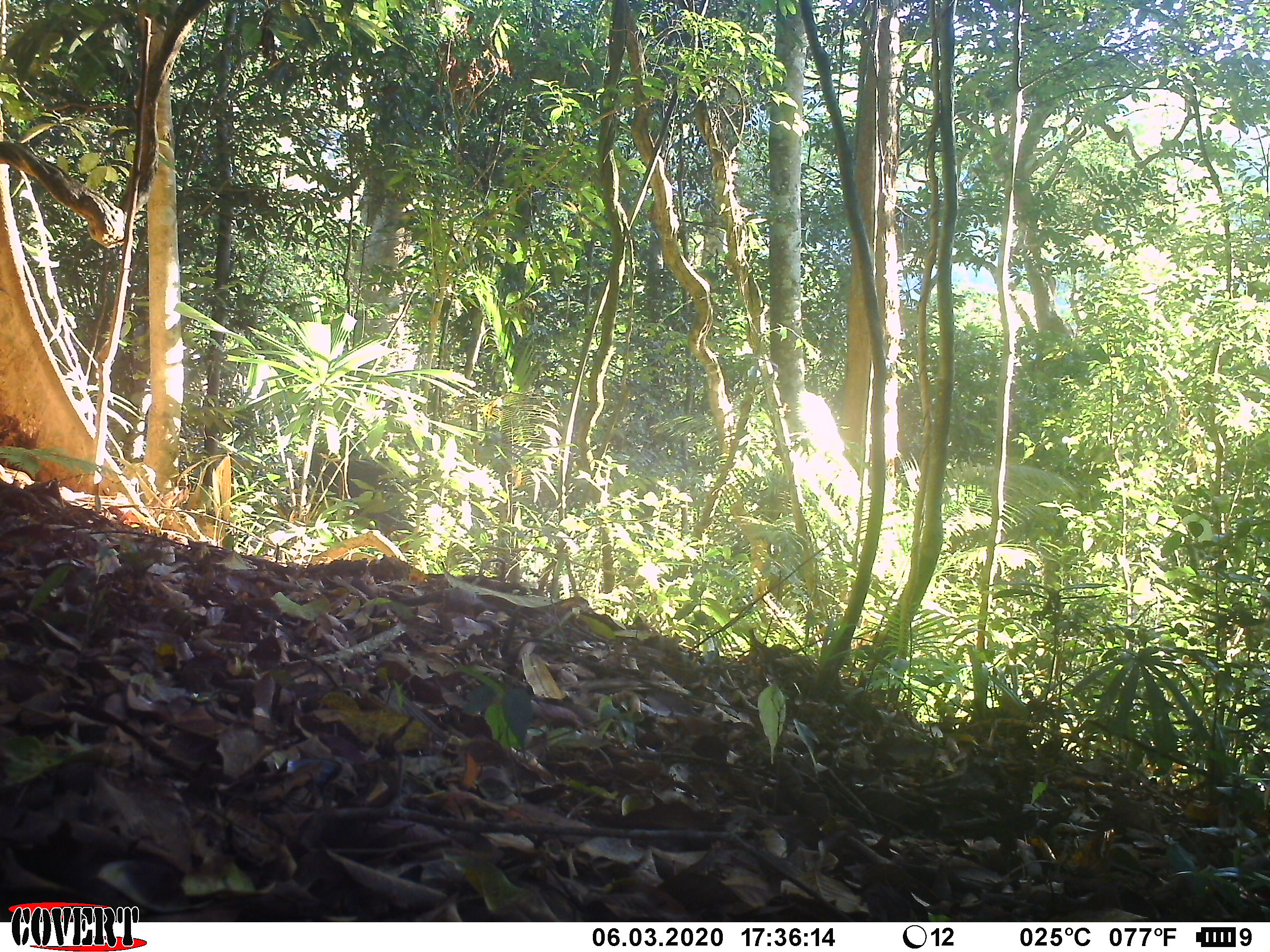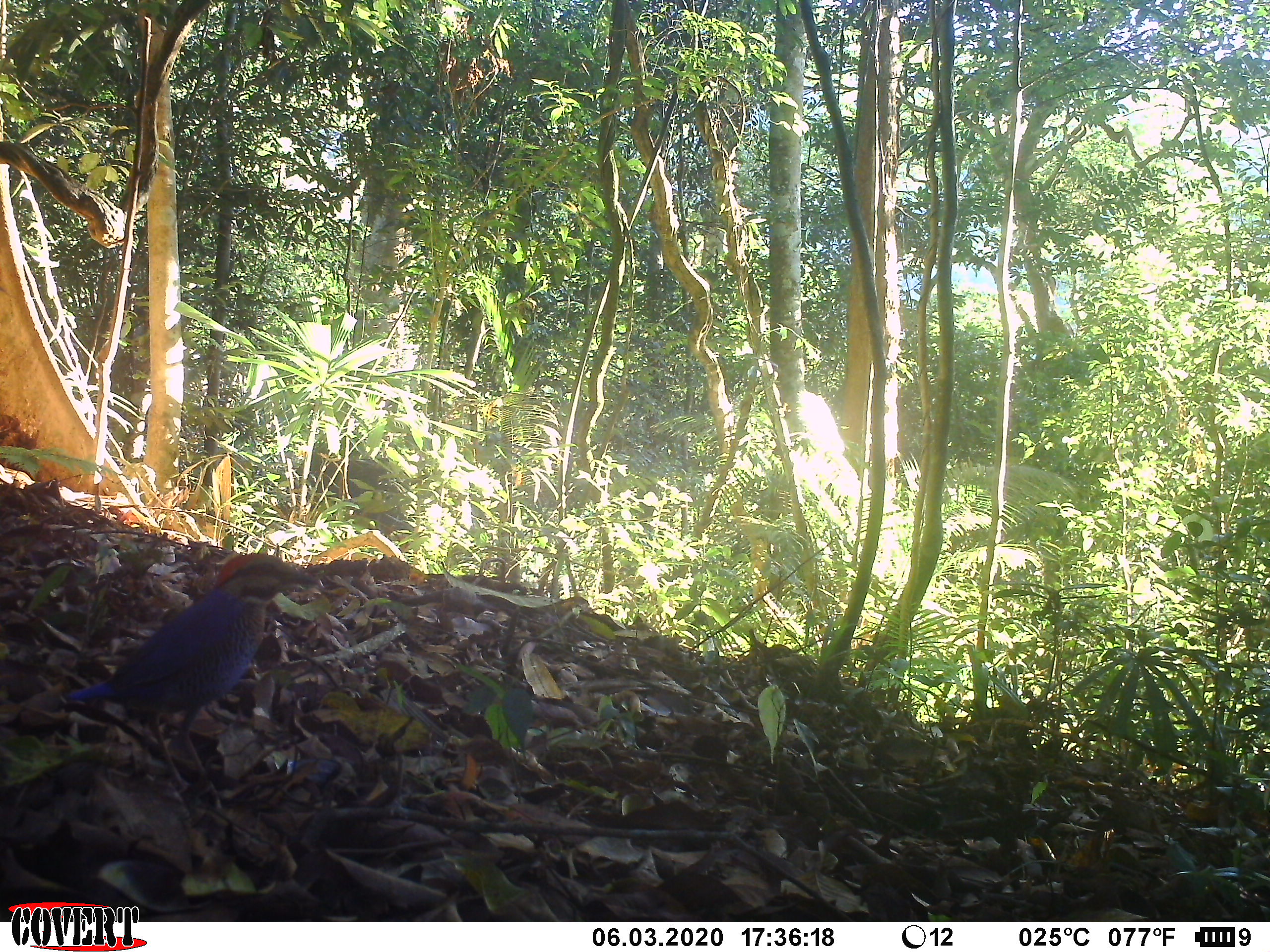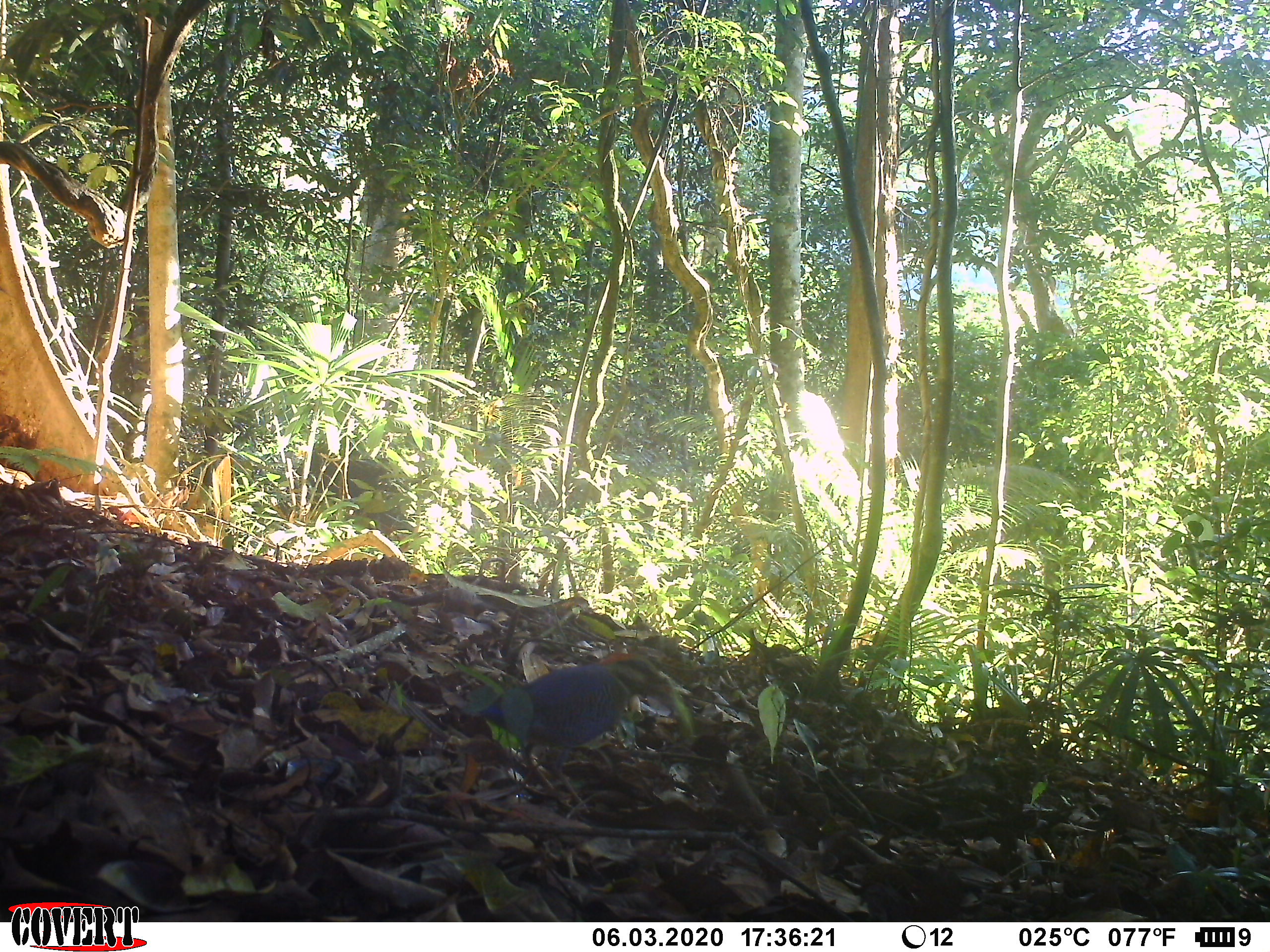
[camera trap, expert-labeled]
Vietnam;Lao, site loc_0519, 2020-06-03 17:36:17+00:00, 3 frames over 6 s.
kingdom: Animalia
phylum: Chordata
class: Aves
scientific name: Aves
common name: bird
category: unidentified bird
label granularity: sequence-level